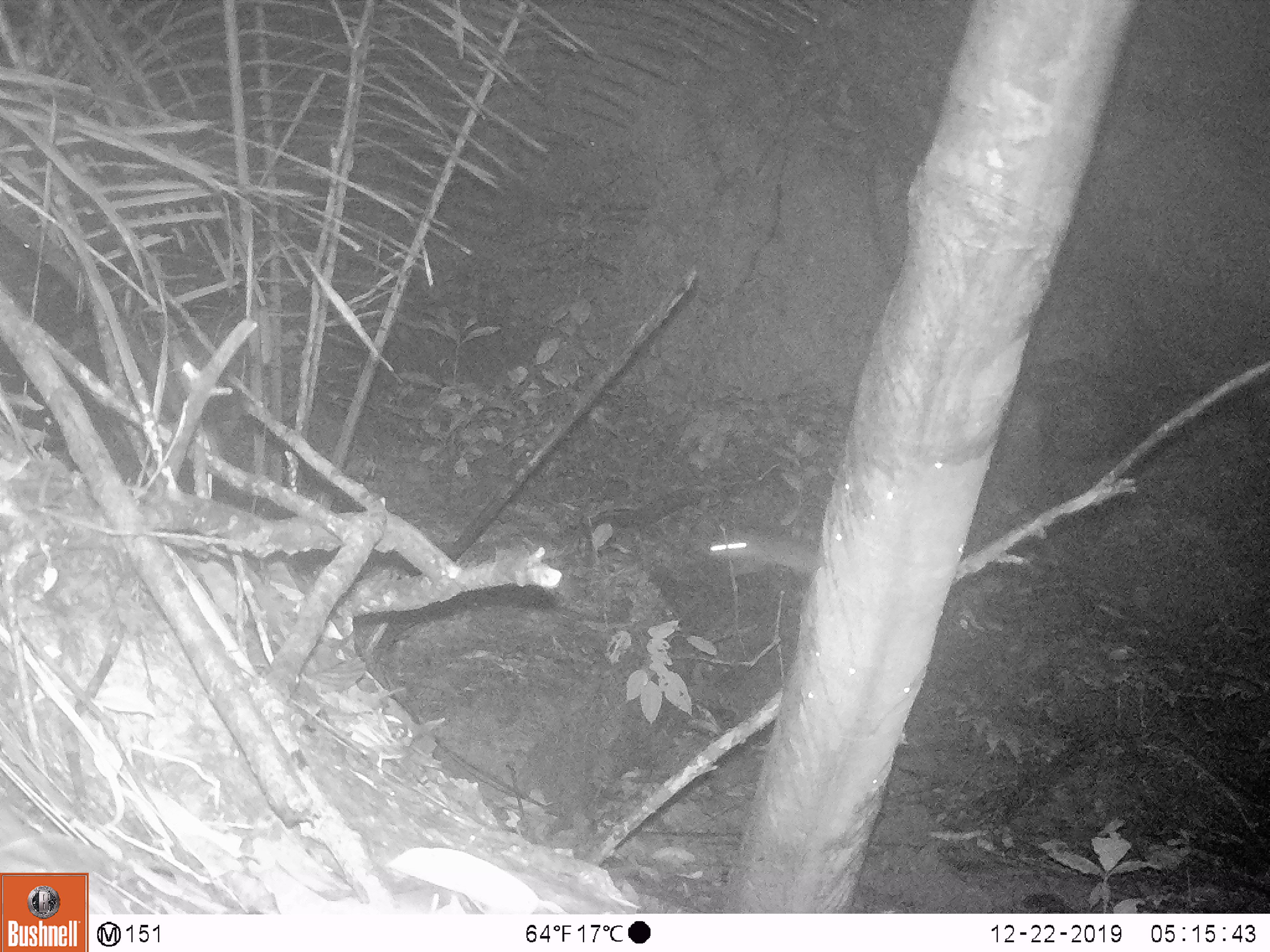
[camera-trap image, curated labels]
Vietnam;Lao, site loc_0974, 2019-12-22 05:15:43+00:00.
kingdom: Animalia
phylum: Chordata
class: Mammalia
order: Rodentia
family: Hystricidae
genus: Atherurus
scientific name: Atherurus macrourus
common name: asiatic brush-tailed porcupine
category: asiatic brush tailed porcupine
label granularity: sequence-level